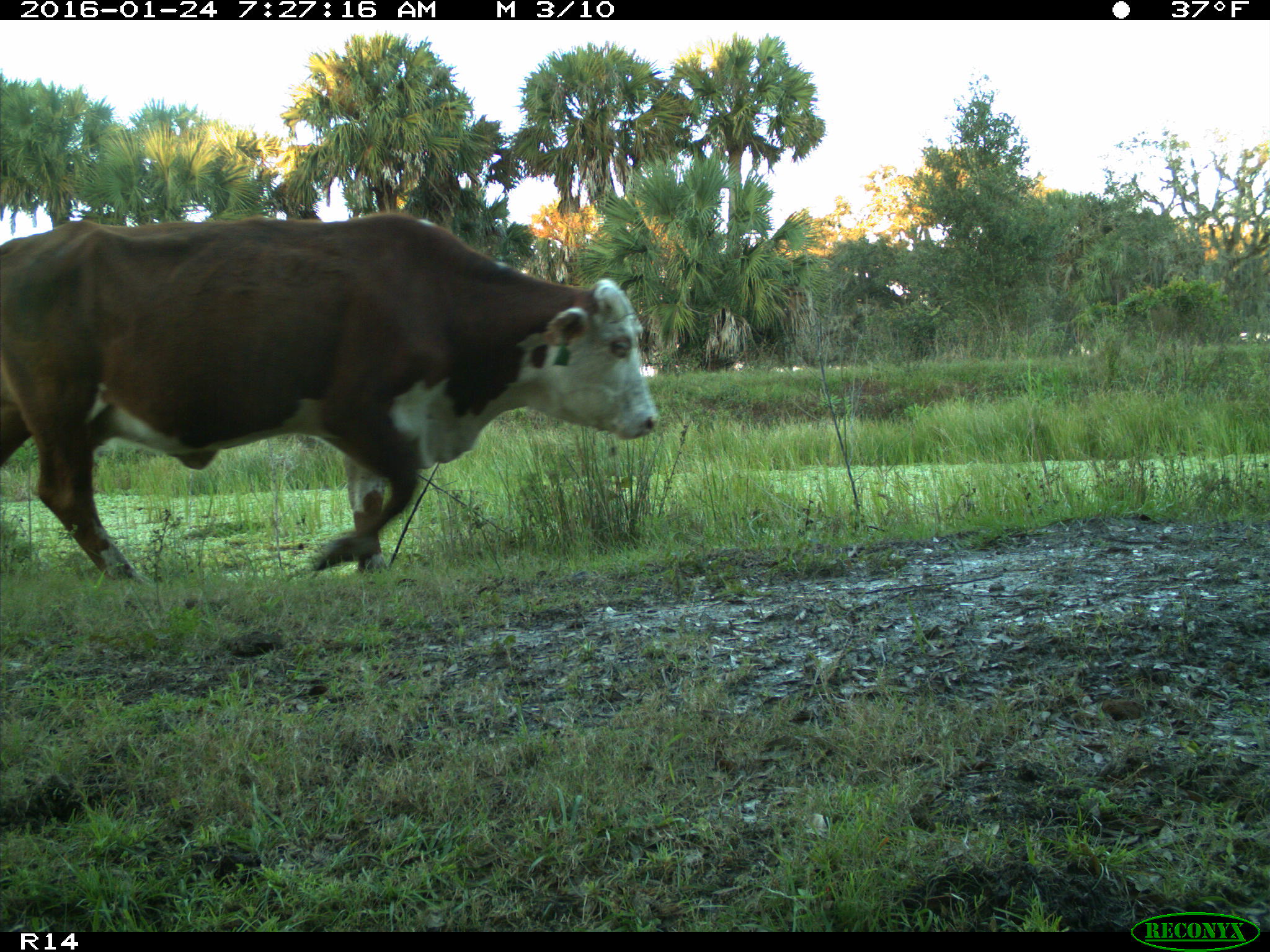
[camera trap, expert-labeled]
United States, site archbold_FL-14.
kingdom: Animalia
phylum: Chordata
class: Mammalia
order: Artiodactyla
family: Bovidae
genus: Bos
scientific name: Bos taurus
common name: domestic cow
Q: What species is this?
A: Bos taurus (domestic cow).